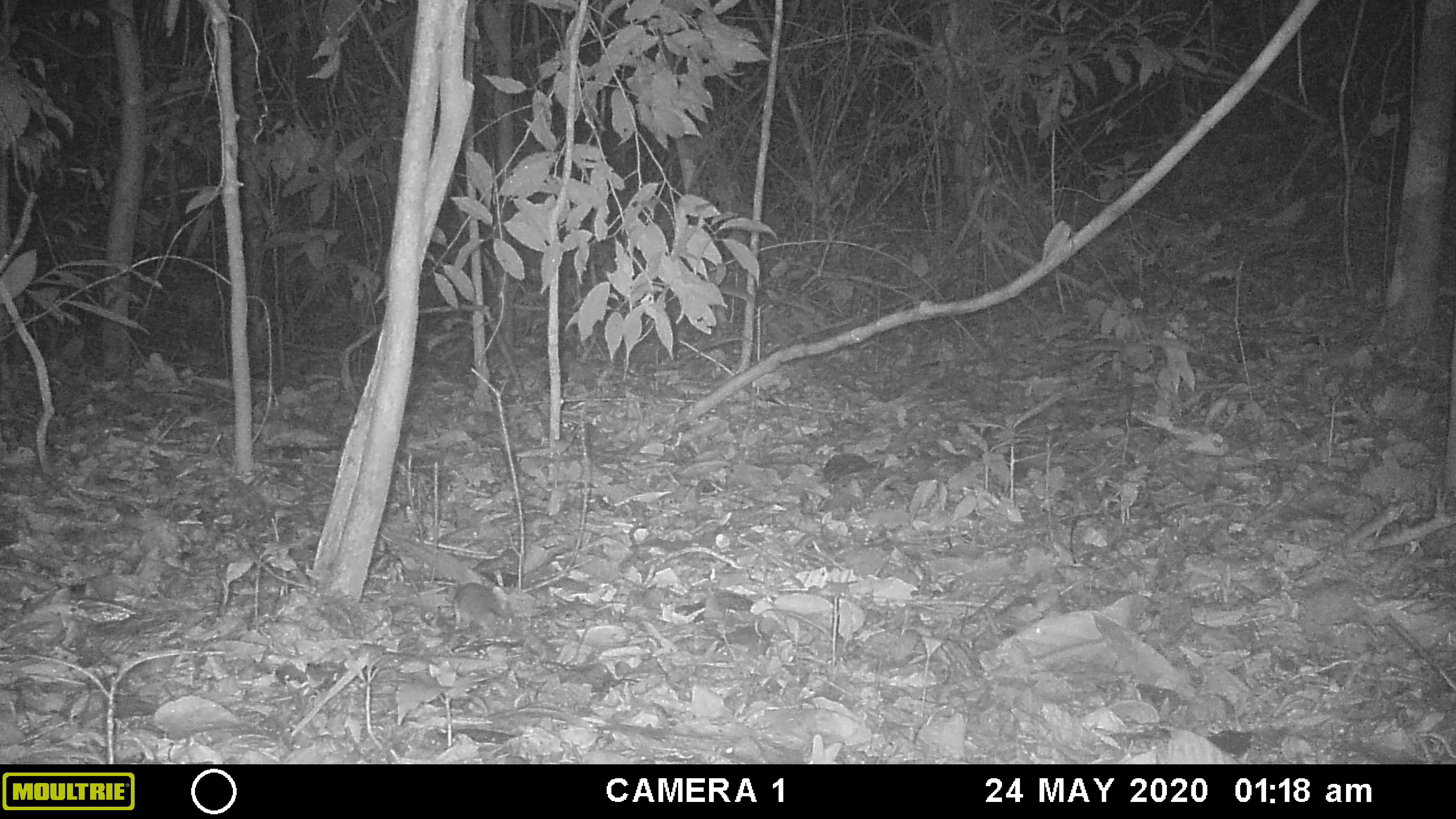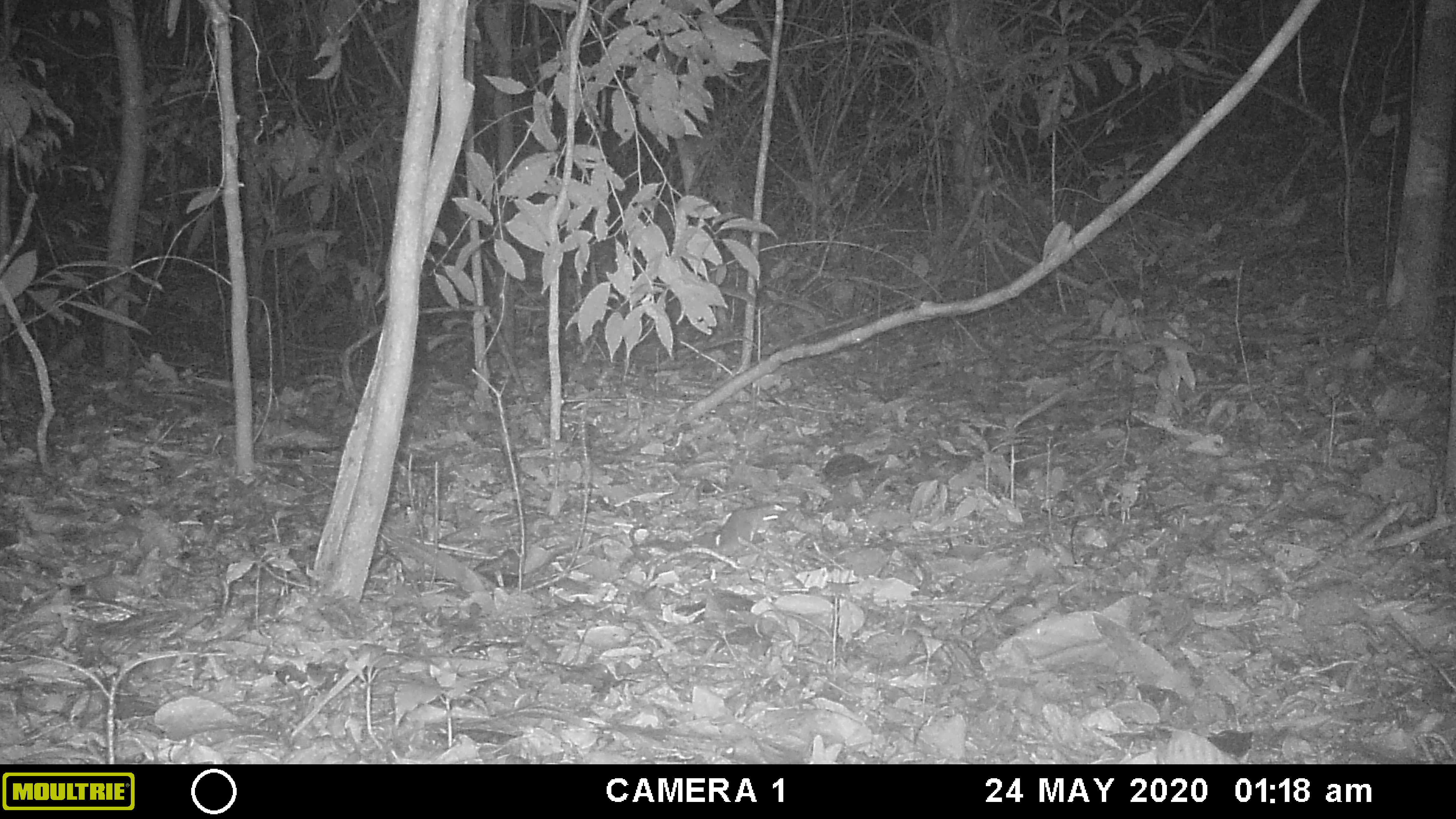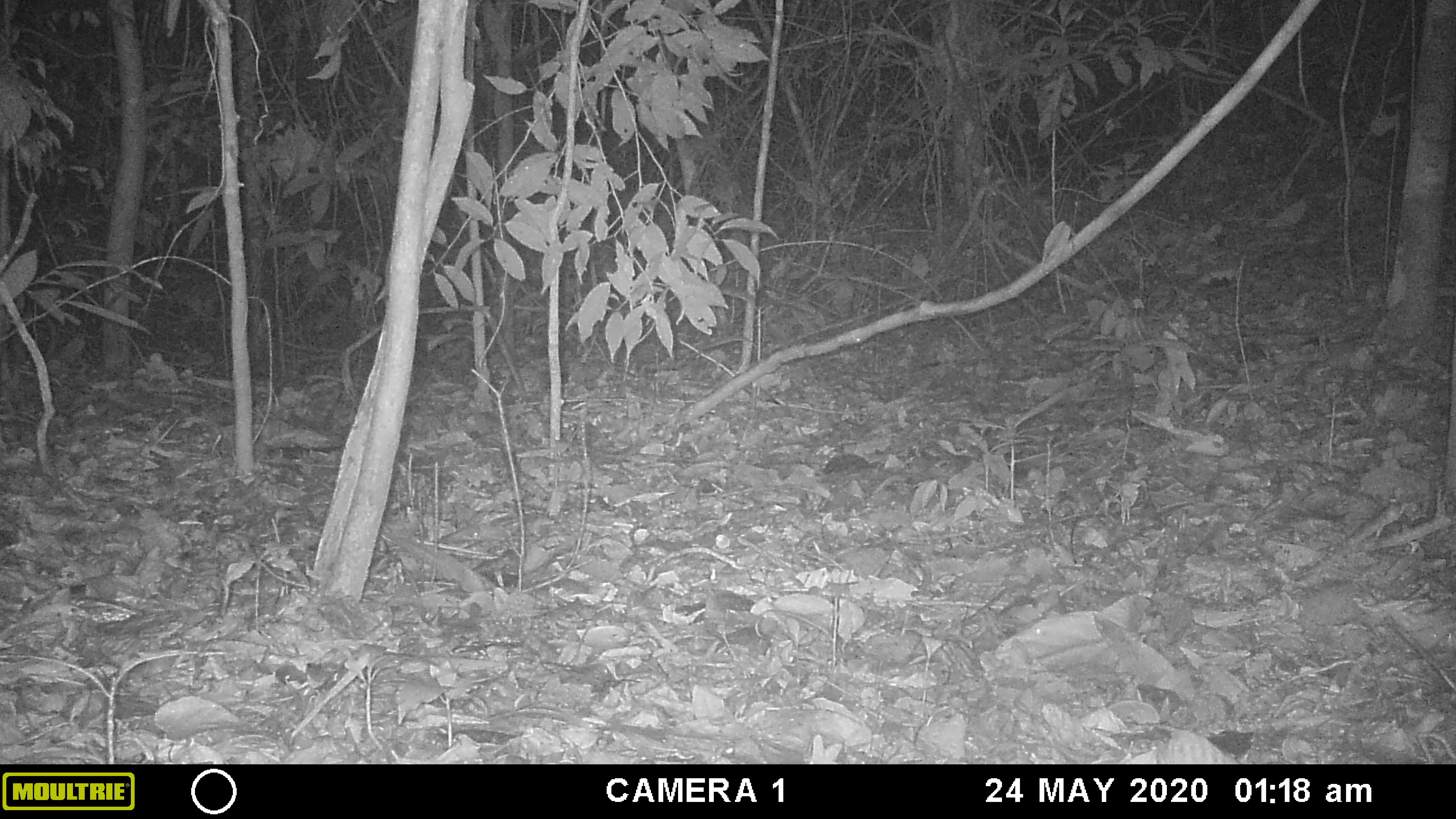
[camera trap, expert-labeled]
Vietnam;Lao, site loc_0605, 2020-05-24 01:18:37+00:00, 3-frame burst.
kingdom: Animalia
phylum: Chordata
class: Mammalia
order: Rodentia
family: Muridae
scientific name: Muridae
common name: old-world mice and rats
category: unidentified murid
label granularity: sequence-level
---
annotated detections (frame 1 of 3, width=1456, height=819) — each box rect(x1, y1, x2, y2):
unidentified murid: rect(453, 583, 513, 633)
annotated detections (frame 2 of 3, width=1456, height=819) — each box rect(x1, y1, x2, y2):
unidentified murid: rect(714, 503, 780, 555)